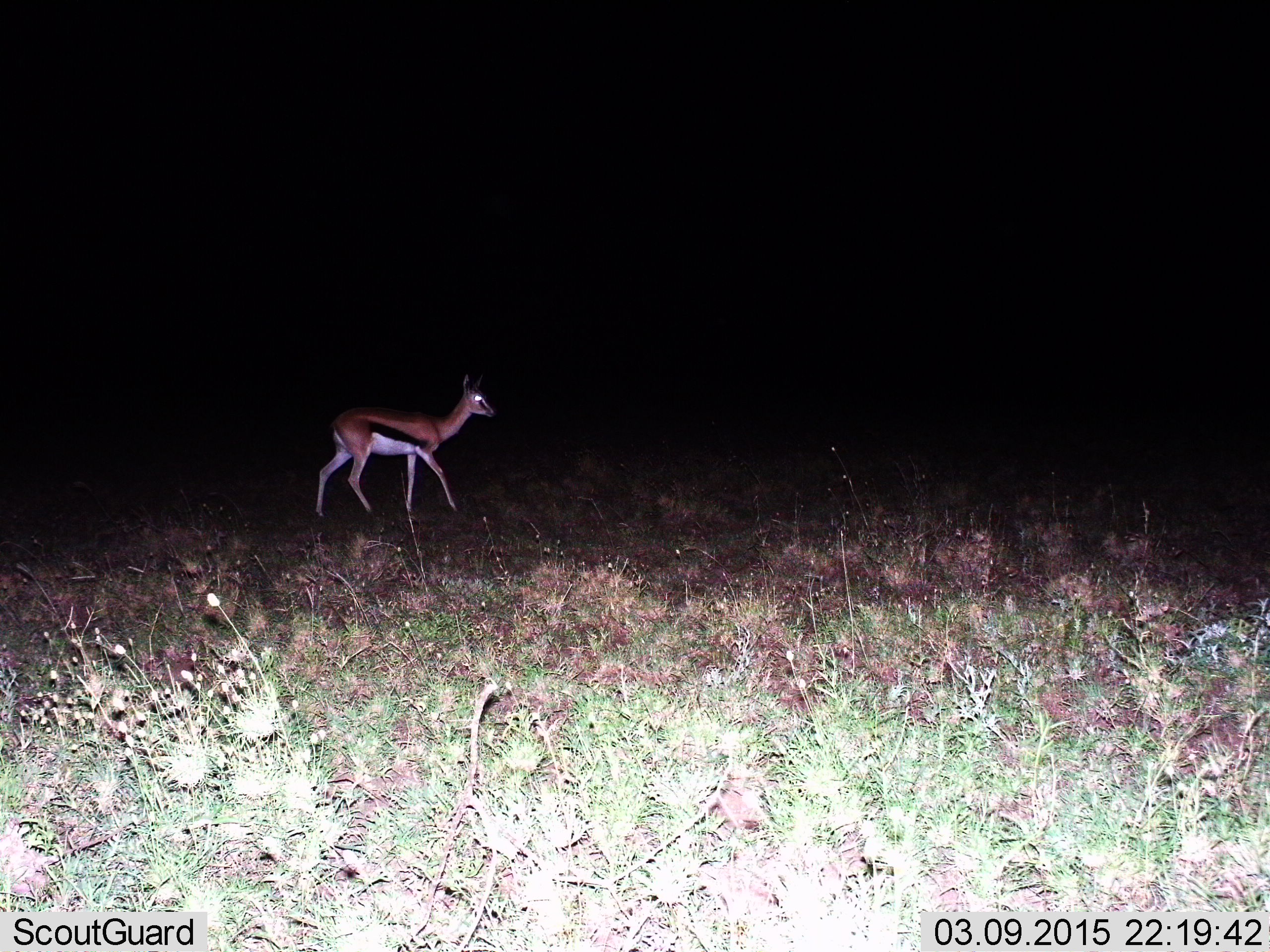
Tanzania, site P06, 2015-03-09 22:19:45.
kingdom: Animalia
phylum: Chordata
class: Mammalia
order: Artiodactyla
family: Bovidae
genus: Eudorcas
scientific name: Eudorcas thomsonii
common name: thomson's gazelle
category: gazellethomsons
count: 1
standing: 10%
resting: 0%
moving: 90%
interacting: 0%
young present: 0%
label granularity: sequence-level